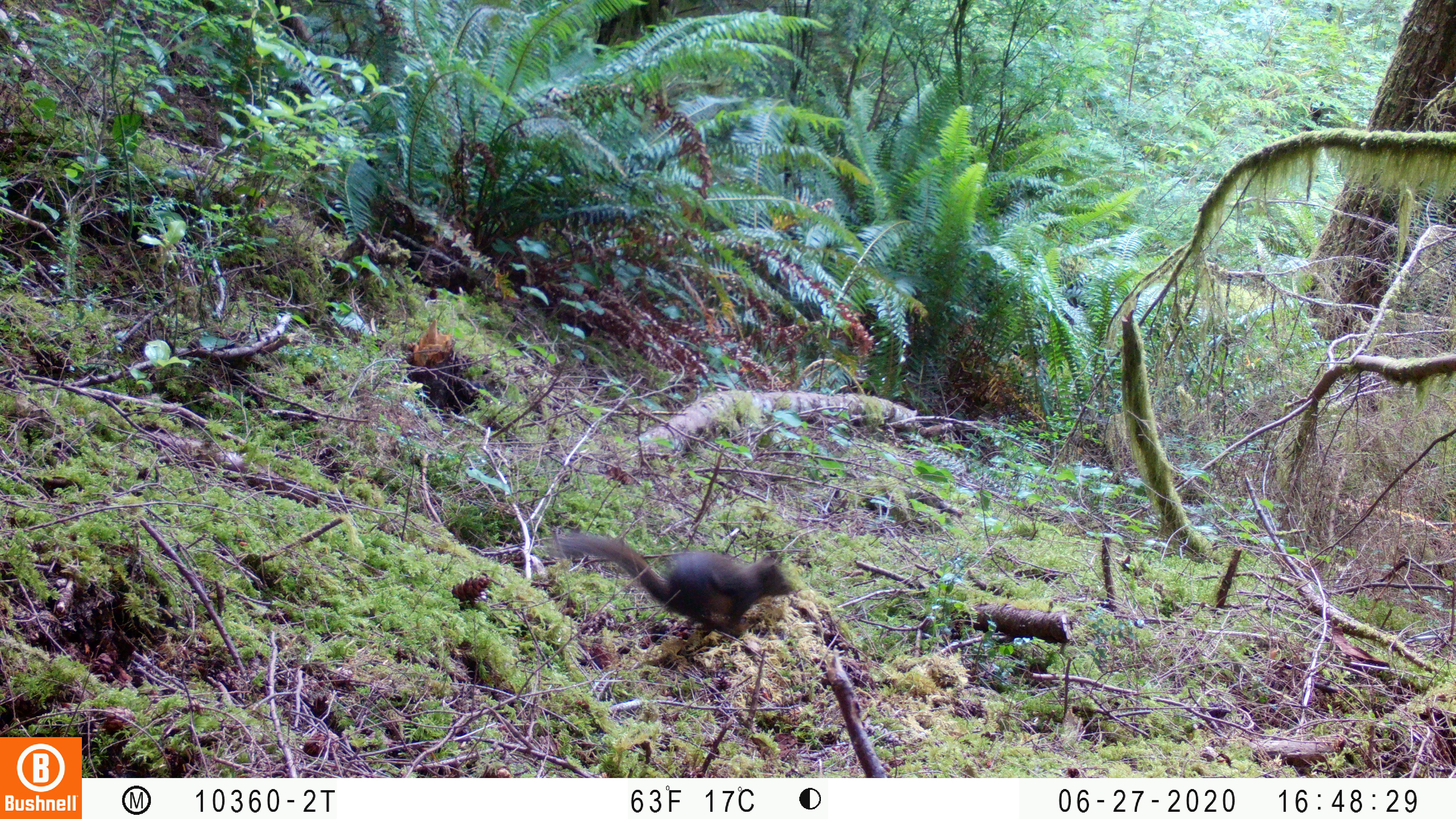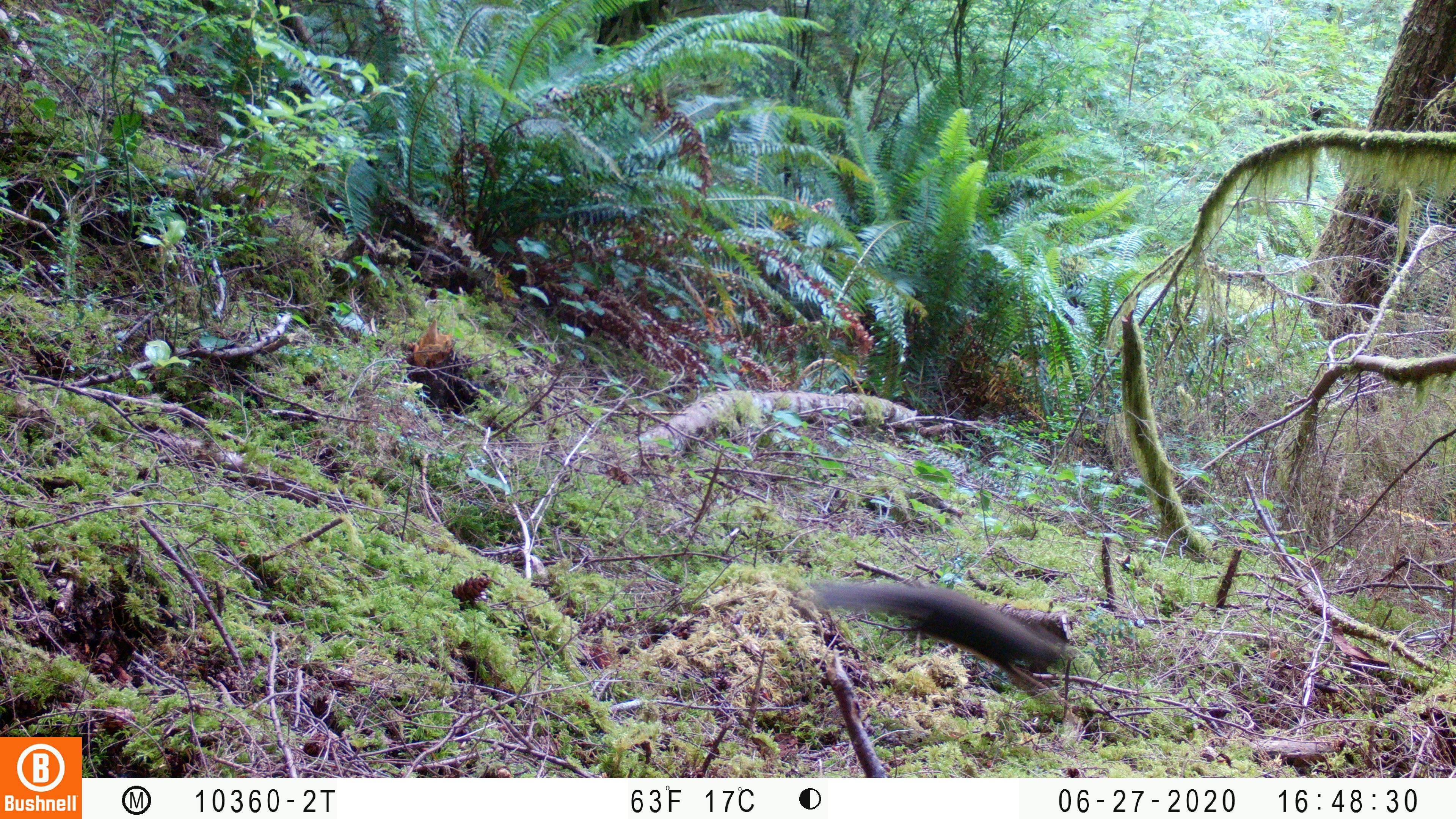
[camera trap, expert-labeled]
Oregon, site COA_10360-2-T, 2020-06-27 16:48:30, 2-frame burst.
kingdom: Animalia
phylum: Chordata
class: Mammalia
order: Rodentia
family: Sciuridae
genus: Tamiasciurus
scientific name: Tamiasciurus douglasii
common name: douglas squirrel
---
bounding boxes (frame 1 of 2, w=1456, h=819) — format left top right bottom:
douglas squirrel: 553 531 805 639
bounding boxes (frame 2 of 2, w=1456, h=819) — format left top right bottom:
douglas squirrel: 819 583 1091 711